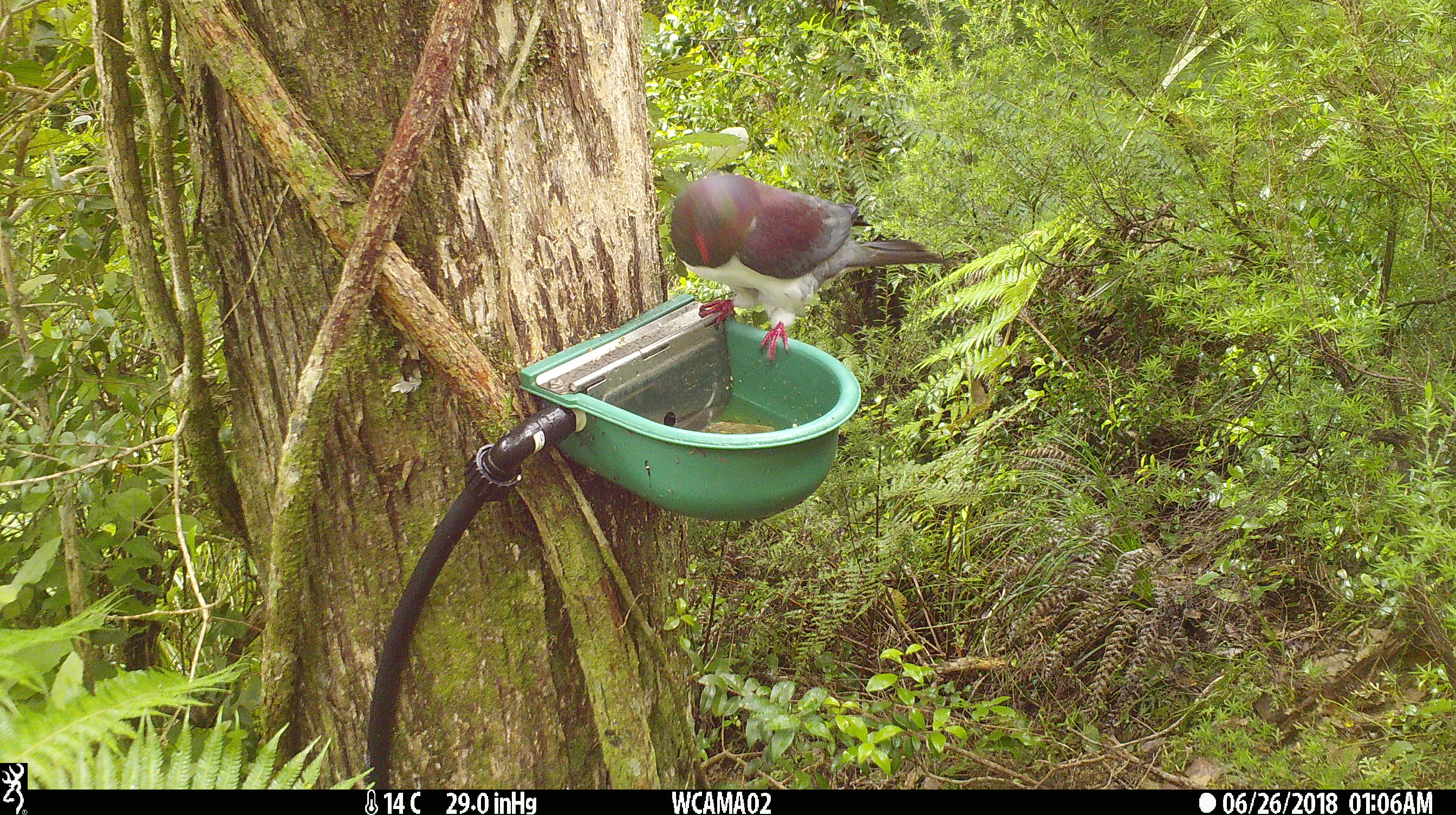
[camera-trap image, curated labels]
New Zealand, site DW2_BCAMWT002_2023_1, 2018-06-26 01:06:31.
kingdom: Animalia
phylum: Chordata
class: Aves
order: Columbiformes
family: Columbidae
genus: Hemiphaga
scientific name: Hemiphaga novaeseelandiae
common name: new zealand pigeon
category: kereru